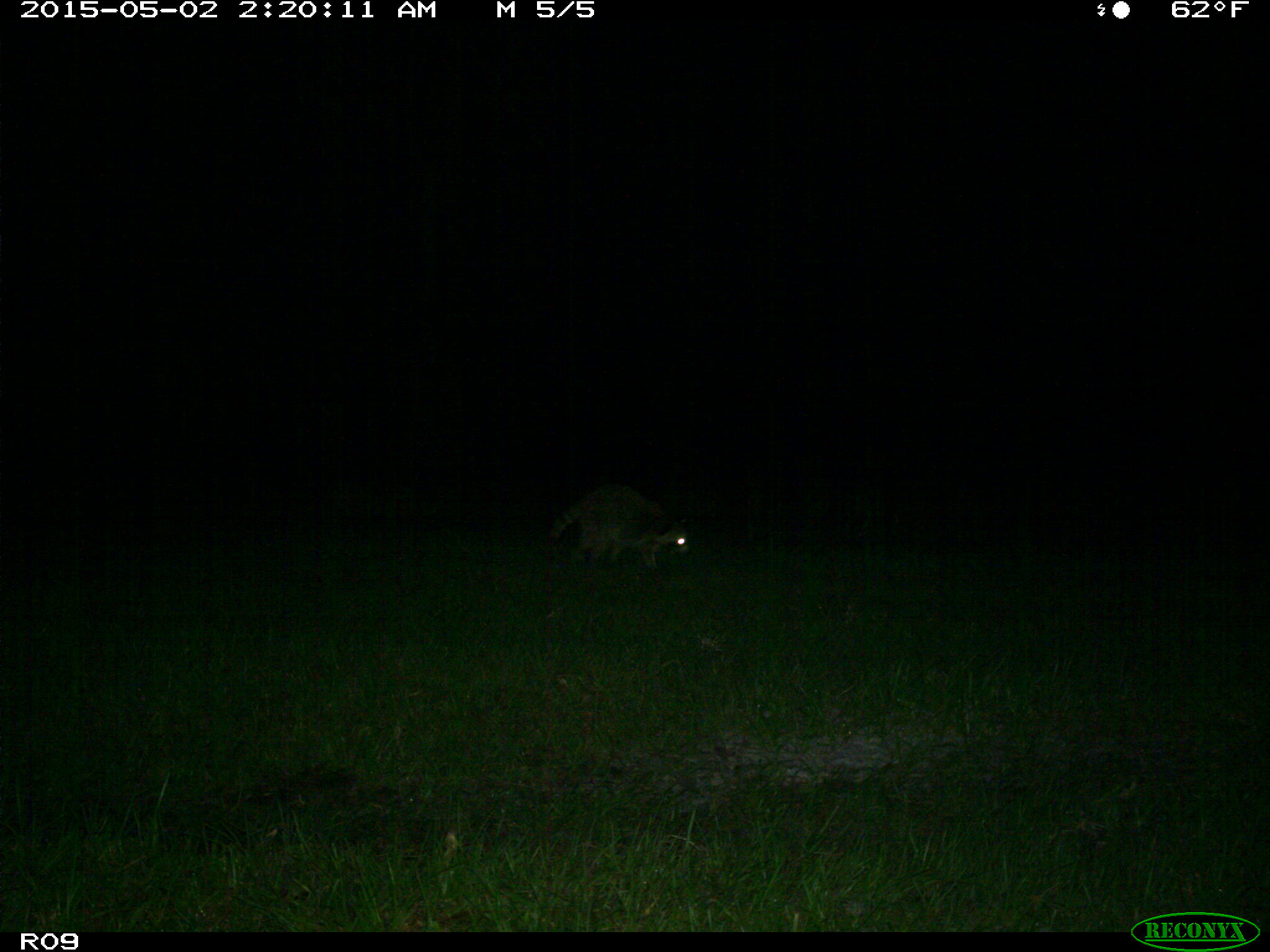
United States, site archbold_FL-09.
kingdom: Animalia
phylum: Chordata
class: Mammalia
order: Carnivora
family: Procyonidae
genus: Procyon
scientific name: Procyon lotor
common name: common raccoon